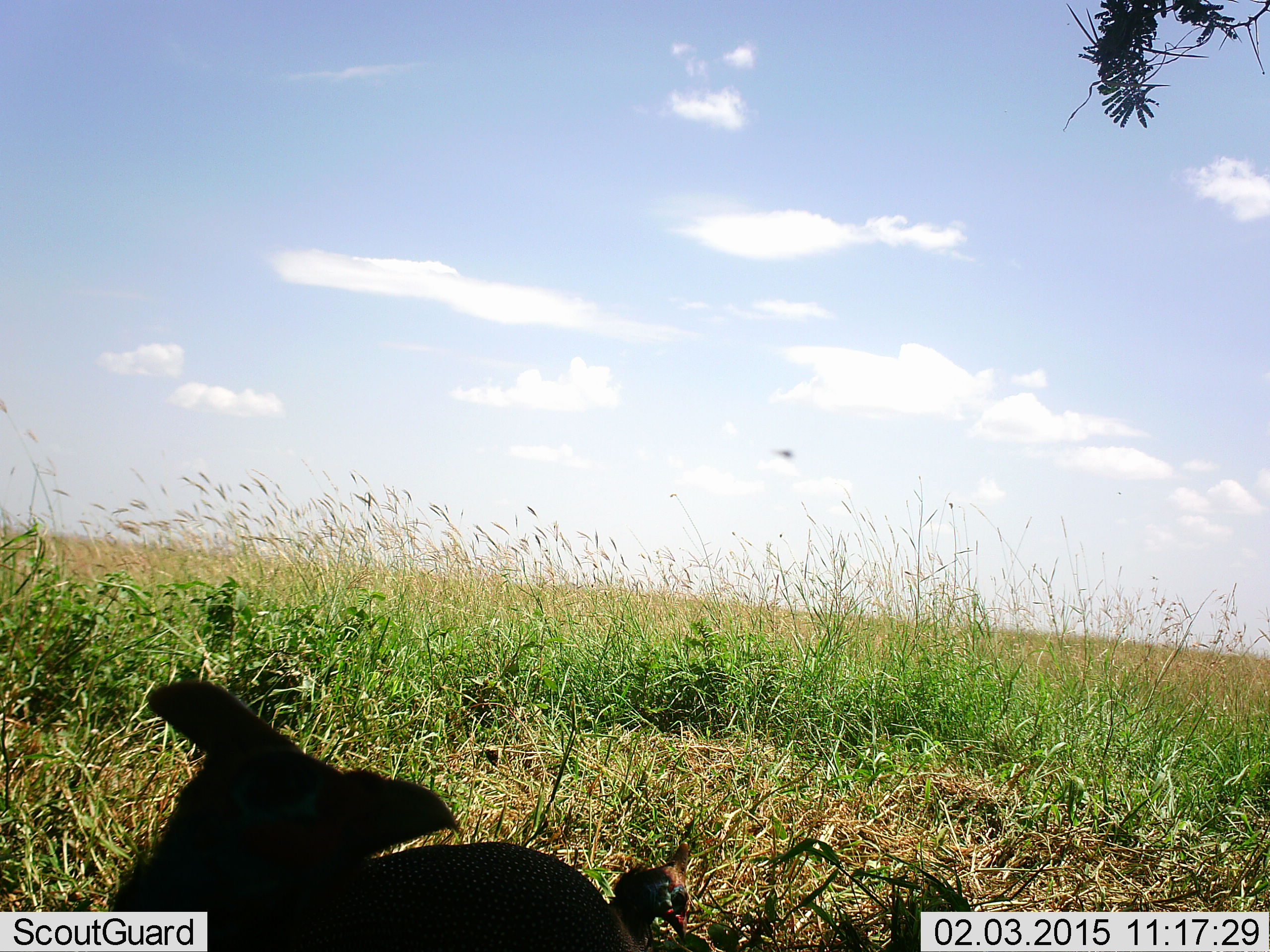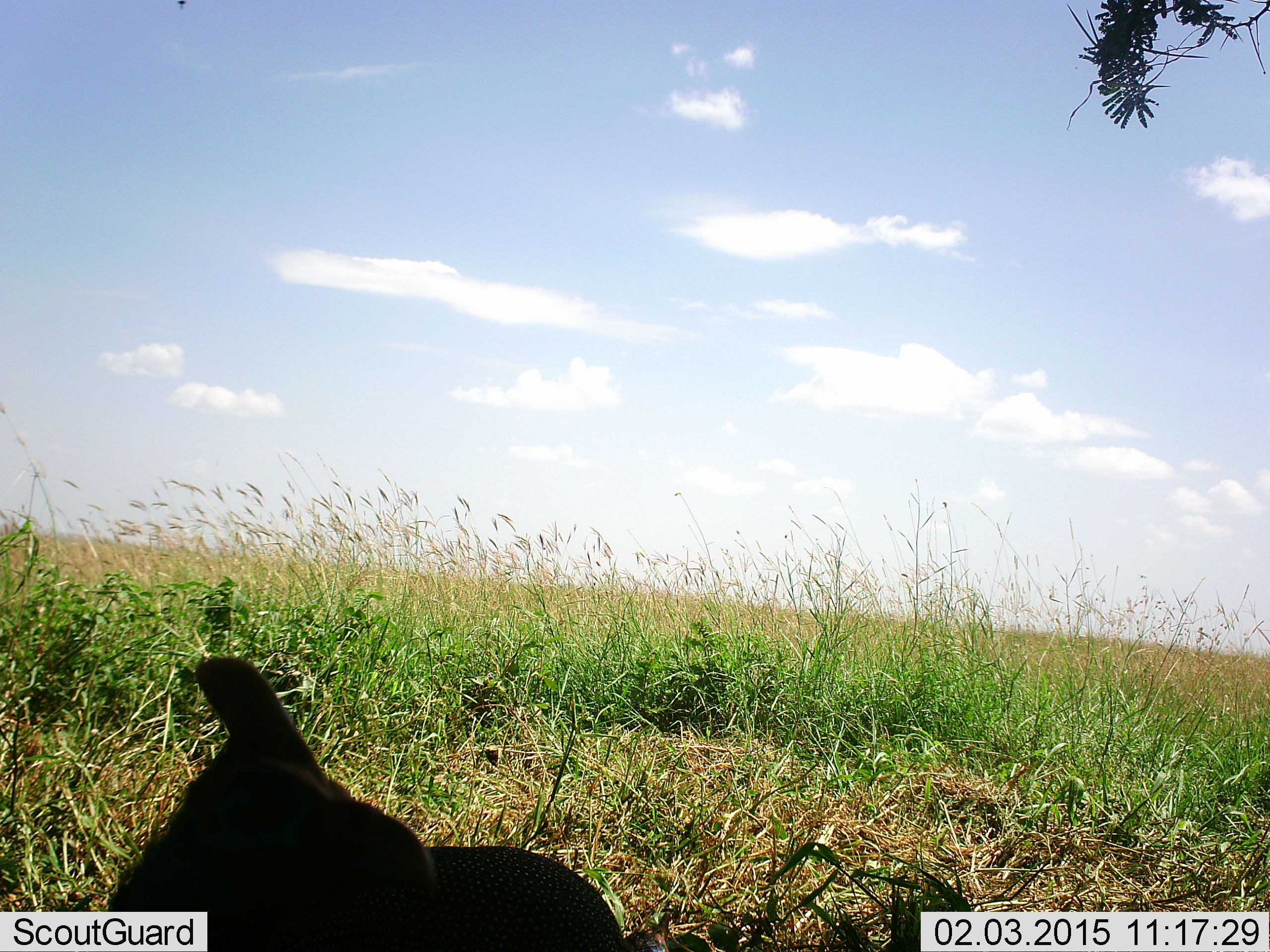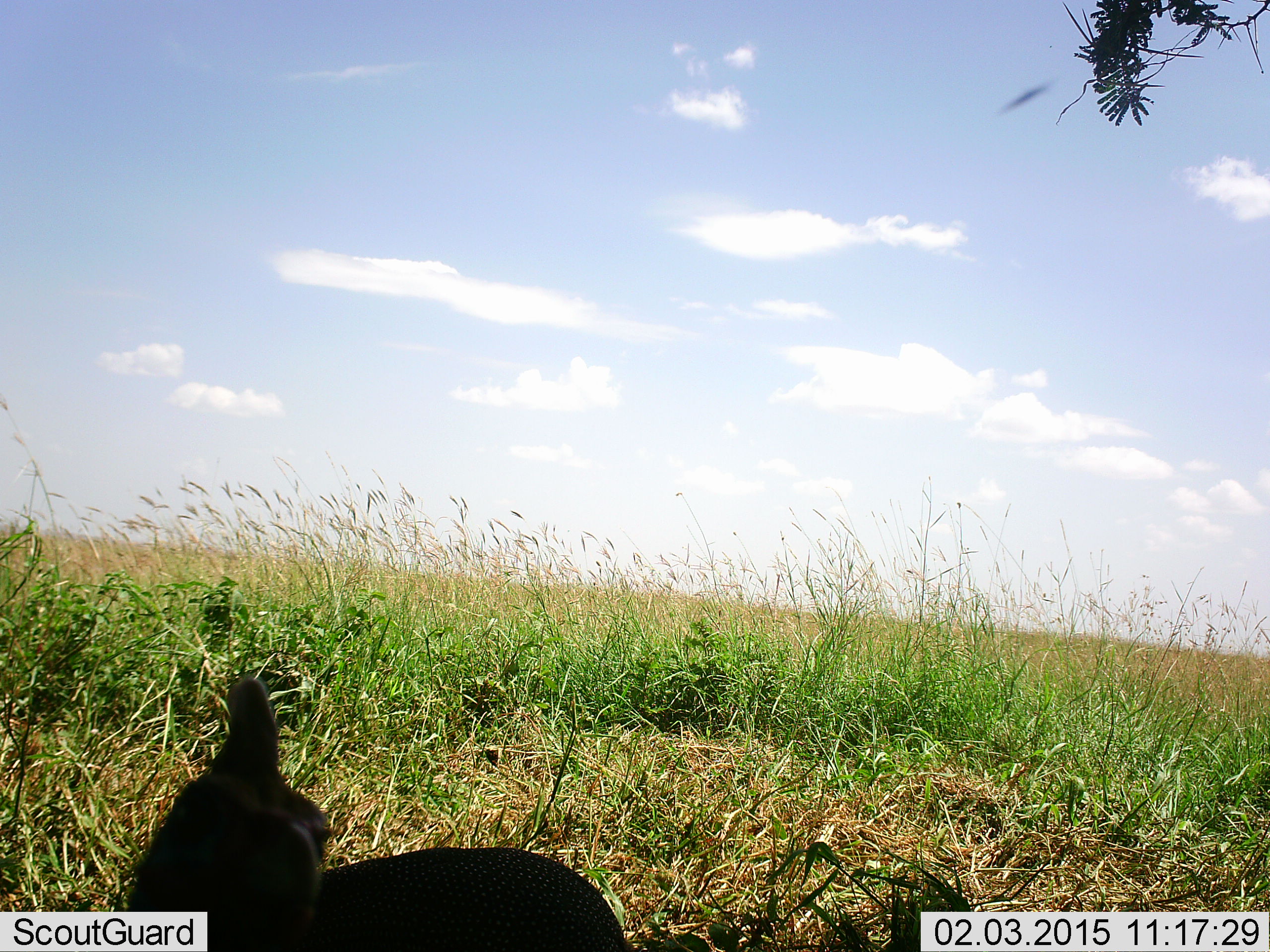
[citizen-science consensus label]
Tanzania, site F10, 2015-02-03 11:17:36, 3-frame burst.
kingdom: Animalia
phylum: Chordata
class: Aves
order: Galliformes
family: Numididae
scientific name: Numididae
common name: guinea fowl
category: guineafowl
Guineafowl (guinea fowl) (Numididae), count 1. Behavior (volunteer vote fractions): standing 100%, resting 0%, moving 0%, interacting 0%. Young present (vote fraction): 0%. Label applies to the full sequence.